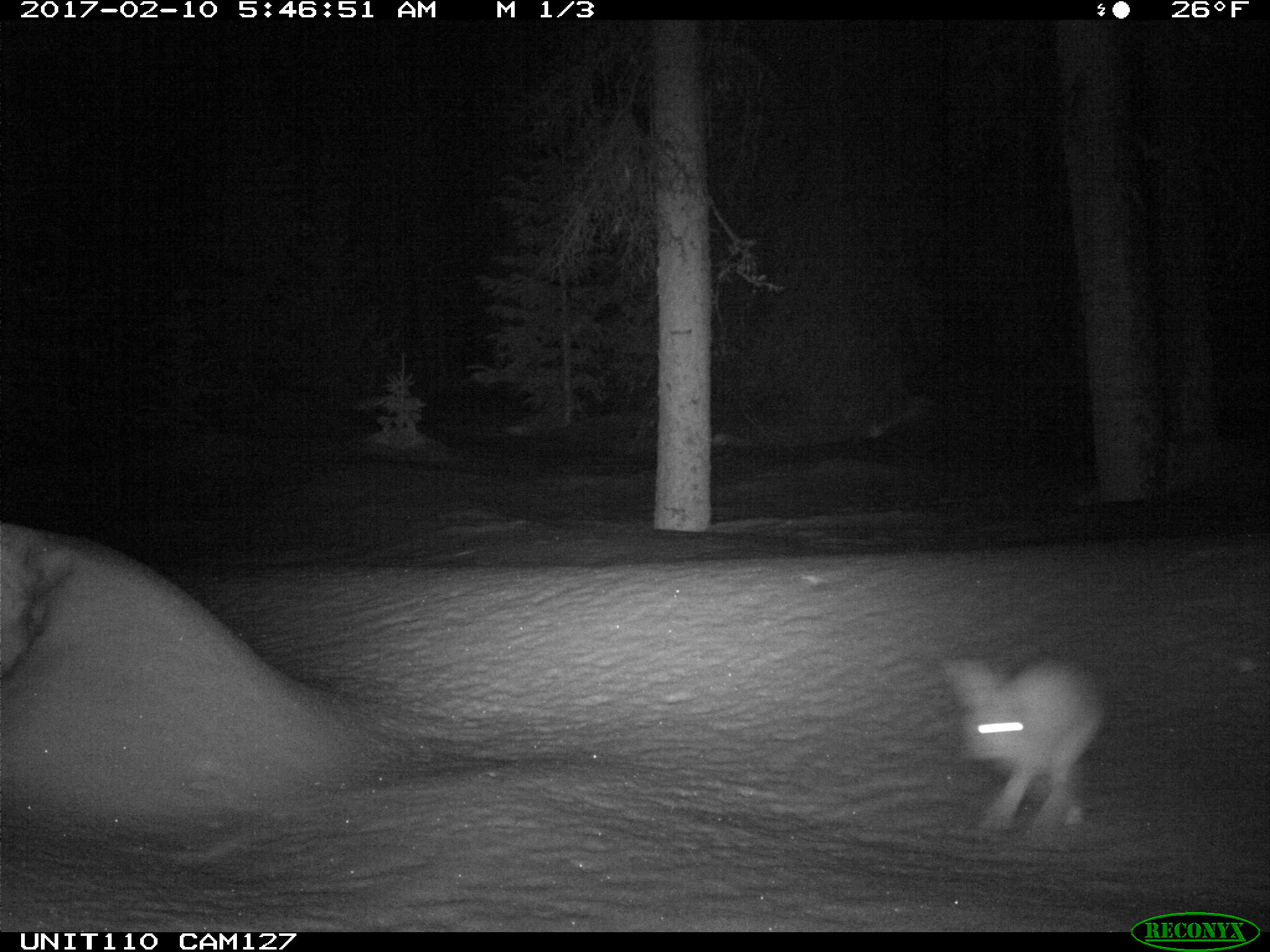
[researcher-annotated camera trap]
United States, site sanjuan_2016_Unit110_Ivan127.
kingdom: Animalia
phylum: Chordata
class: Mammalia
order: Lagomorpha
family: Leporidae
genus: Lepus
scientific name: Lepus americanus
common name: snowshoe hare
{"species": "Lepus americanus (snowshoe hare)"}